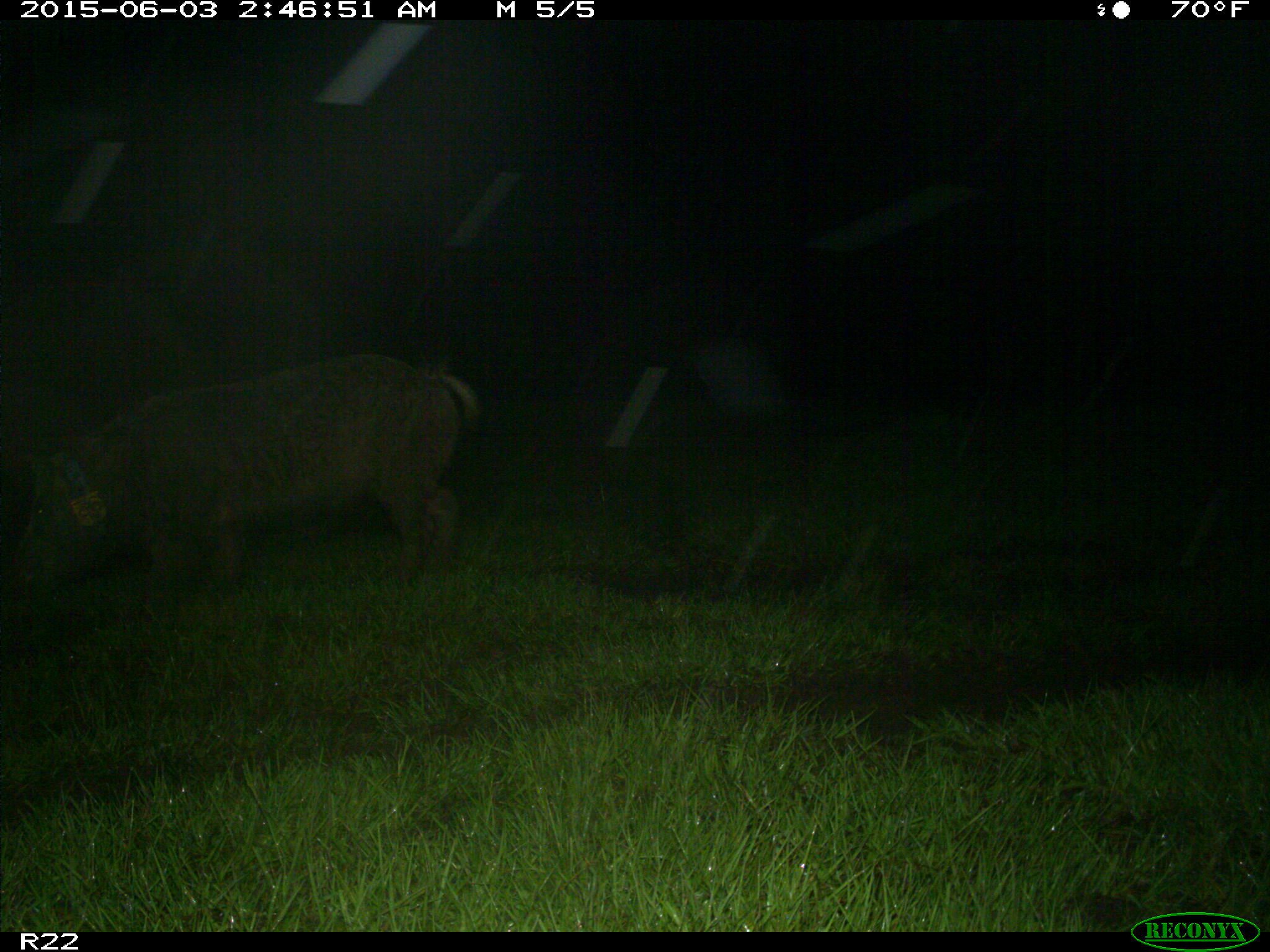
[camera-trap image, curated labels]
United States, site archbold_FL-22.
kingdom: Animalia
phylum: Chordata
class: Mammalia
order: Artiodactyla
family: Bovidae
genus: Bos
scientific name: Bos taurus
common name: domestic cow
Bos taurus (domestic cow).